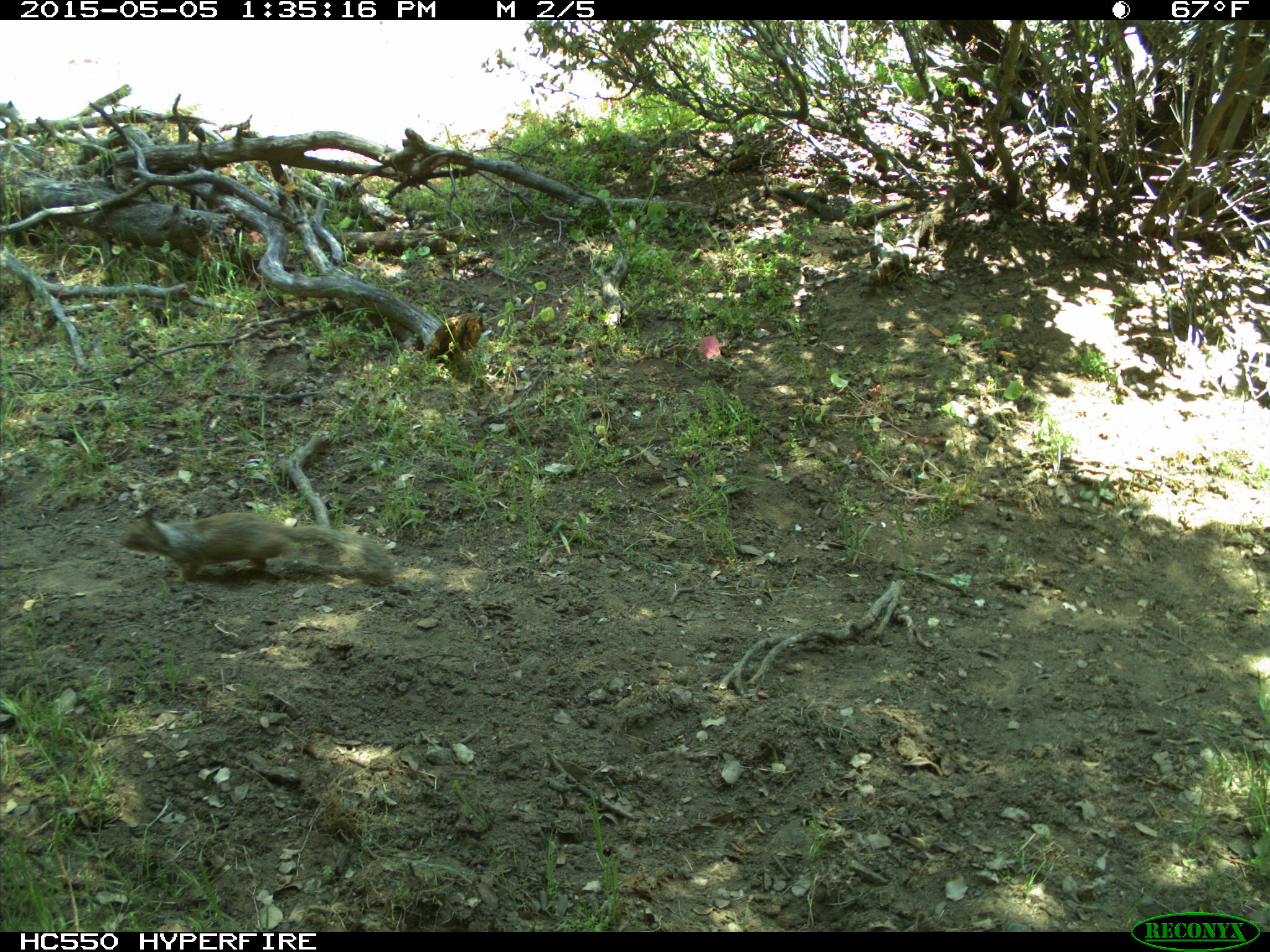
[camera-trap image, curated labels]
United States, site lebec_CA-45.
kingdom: Animalia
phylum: Chordata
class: Mammalia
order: Rodentia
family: Sciuridae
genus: Otospermophilus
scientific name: Otospermophilus beecheyi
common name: california ground squirrel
Otospermophilus beecheyi (california ground squirrel).